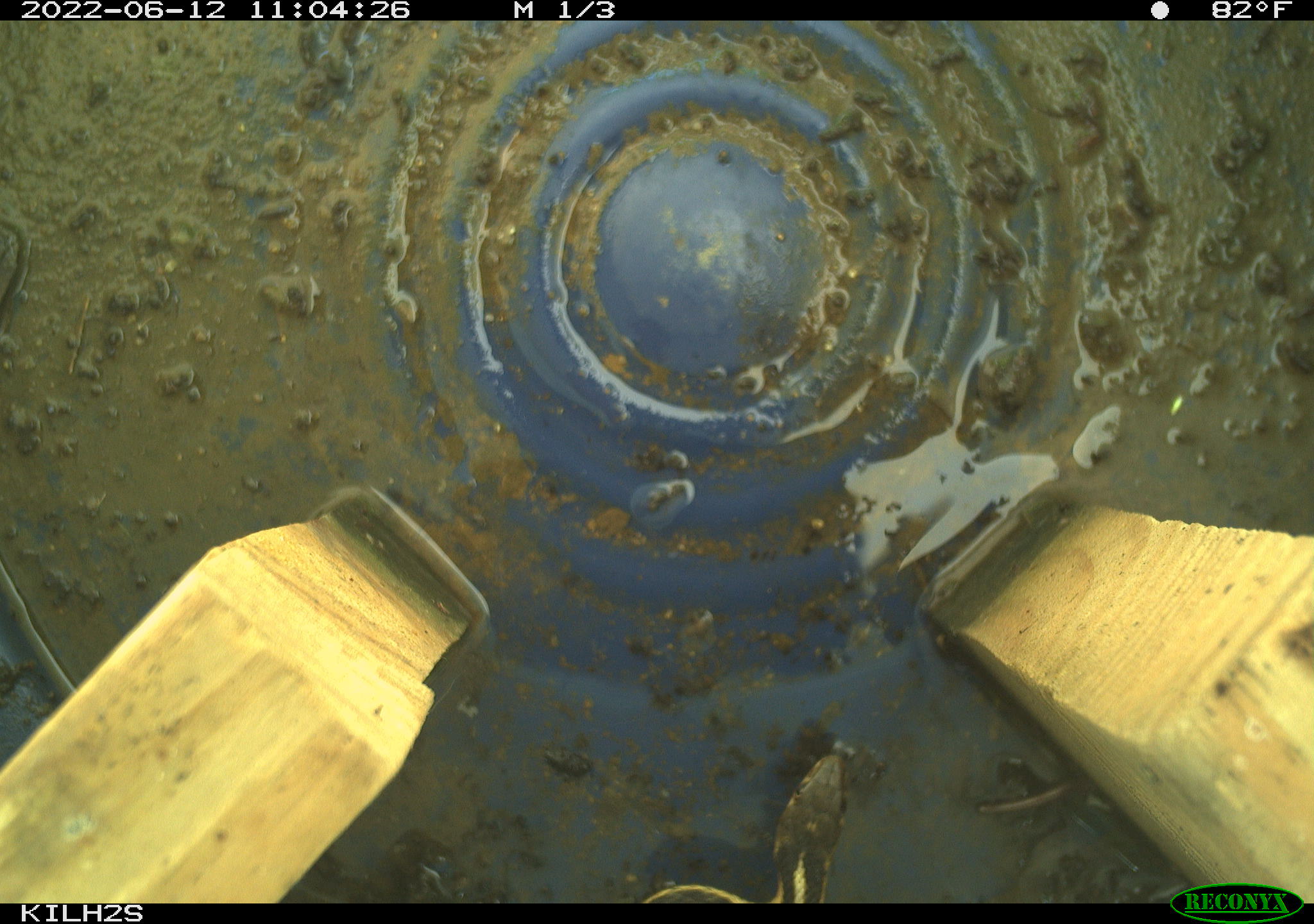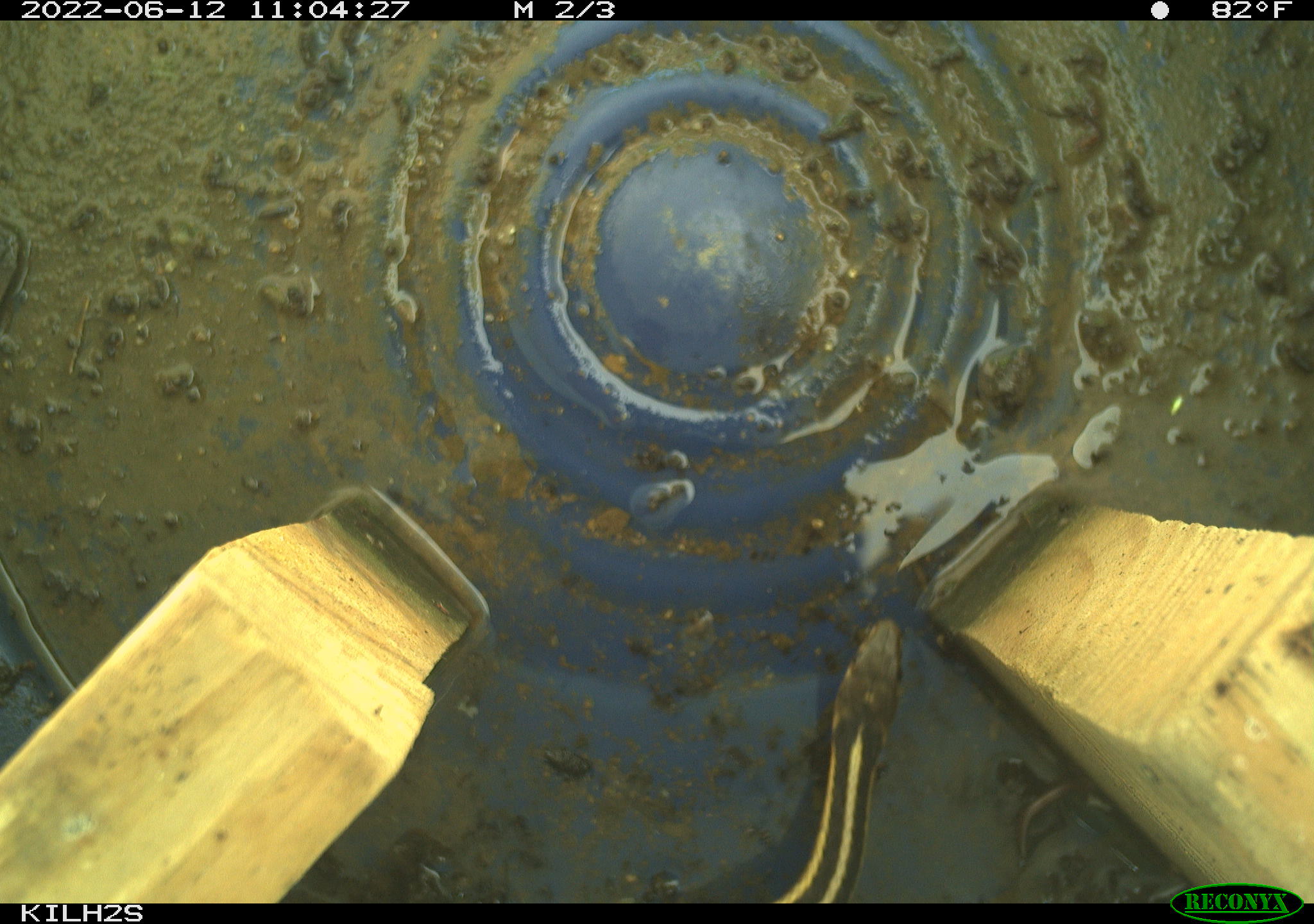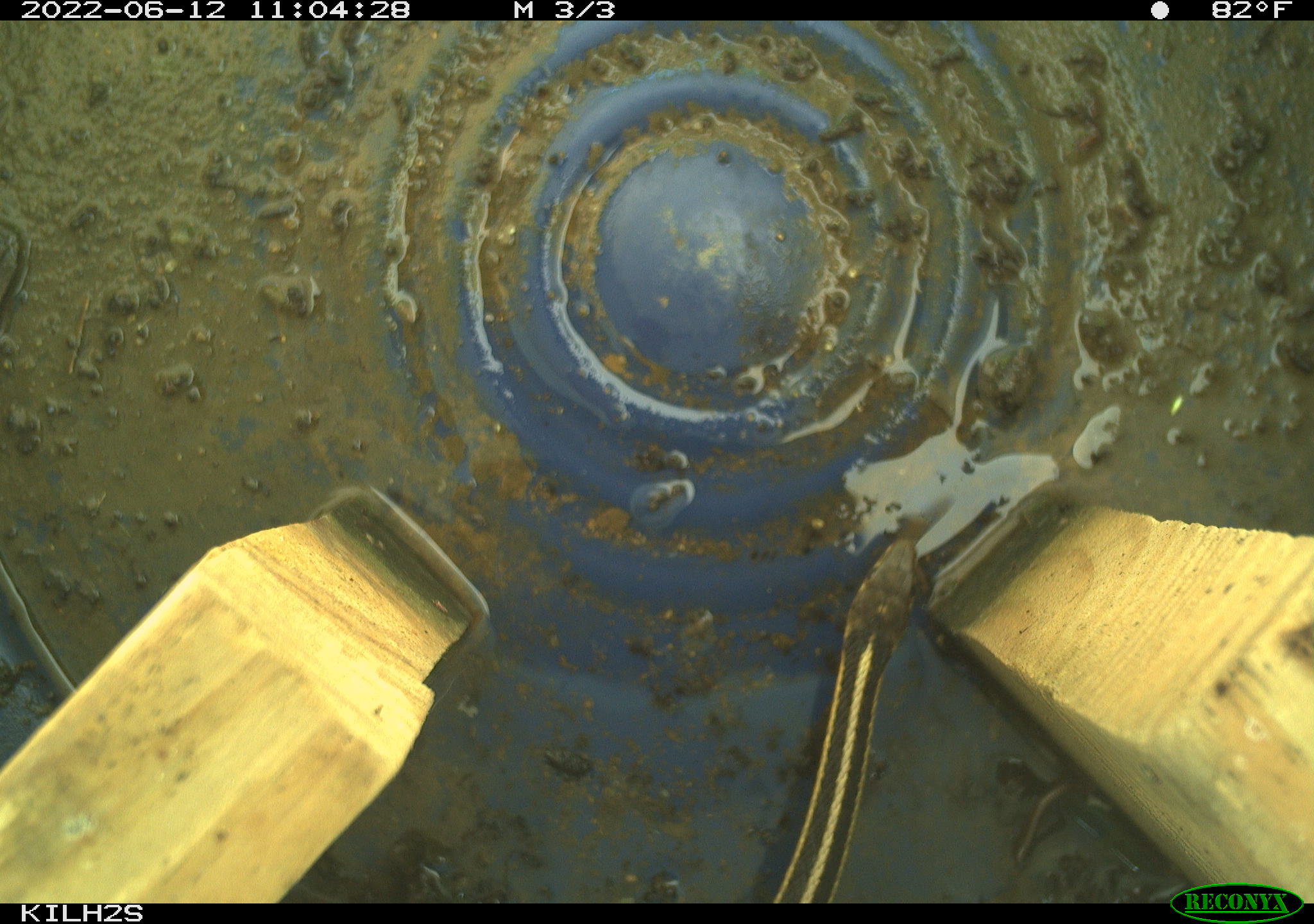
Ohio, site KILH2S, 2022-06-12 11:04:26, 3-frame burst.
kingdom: Animalia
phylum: Chordata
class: Reptilia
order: Squamata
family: Colubridae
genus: Thamnophis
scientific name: Thamnophis sirtalis sirtalis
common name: eastern gartersnake